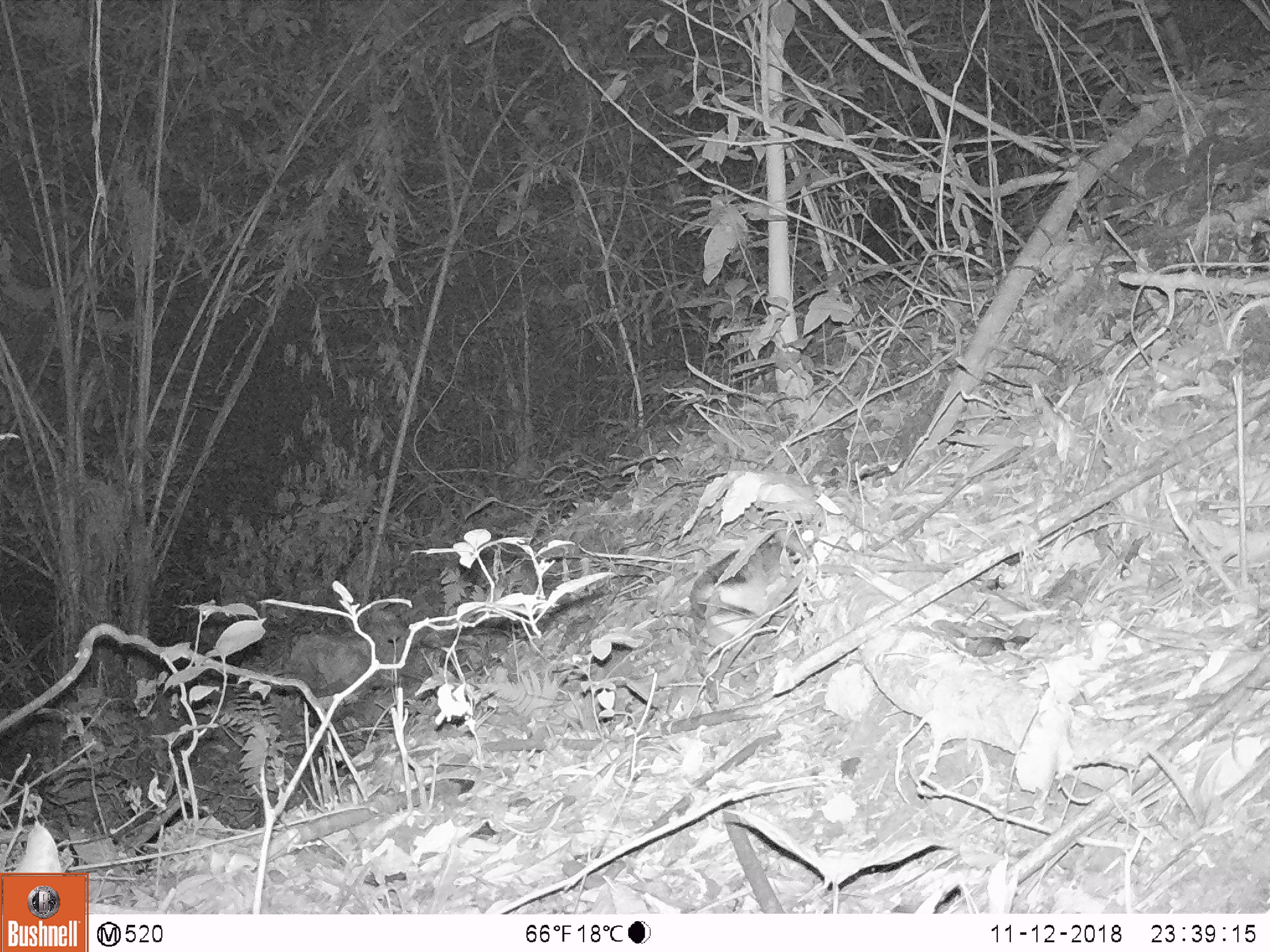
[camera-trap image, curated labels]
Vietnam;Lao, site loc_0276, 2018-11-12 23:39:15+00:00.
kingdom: Animalia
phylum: Chordata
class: Mammalia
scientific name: Mammalia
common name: mammal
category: unidentified small mammal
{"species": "unidentified small mammal (mammal) (Mammalia)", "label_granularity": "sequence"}